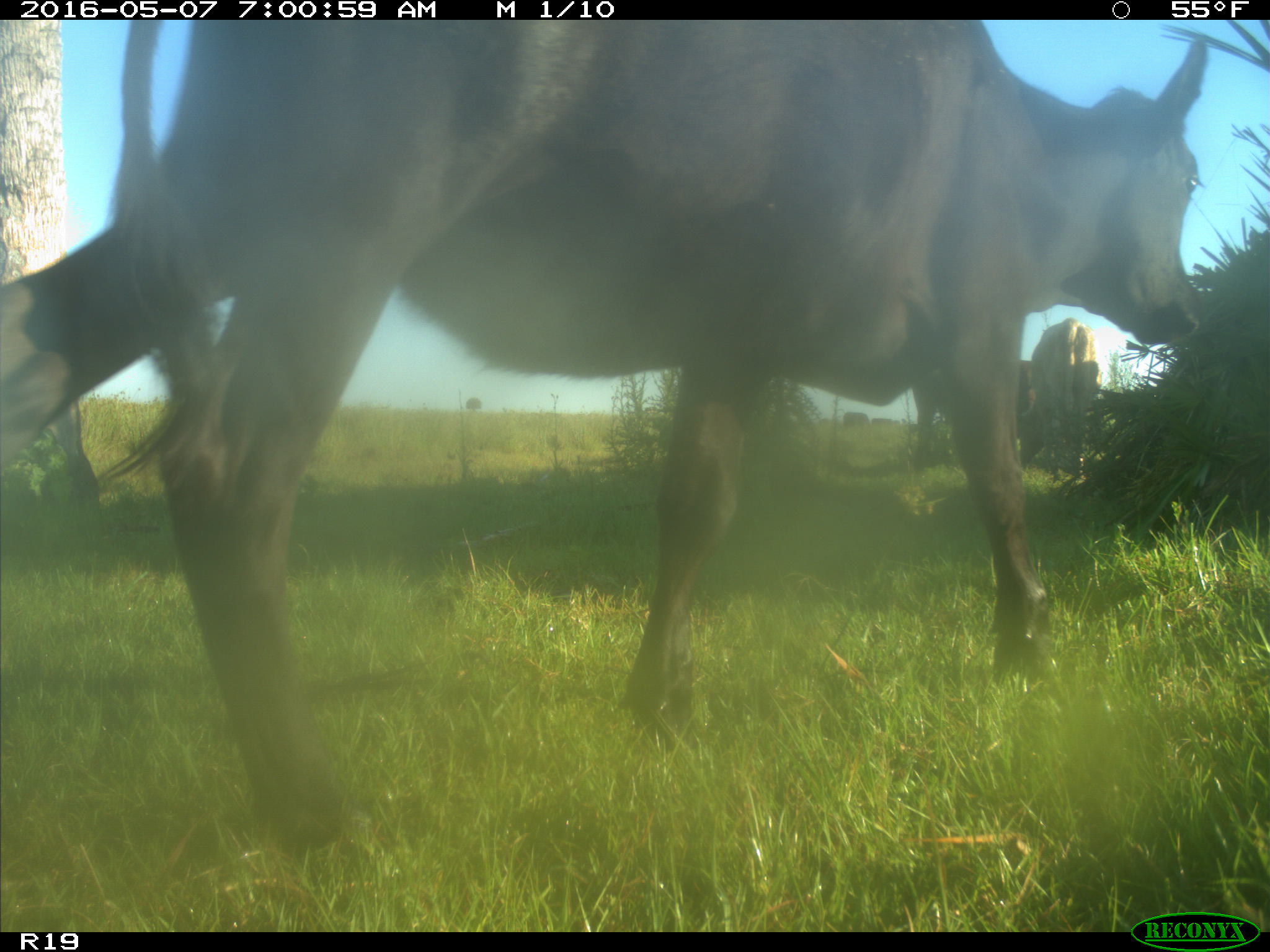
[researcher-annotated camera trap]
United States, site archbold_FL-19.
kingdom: Animalia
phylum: Chordata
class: Mammalia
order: Artiodactyla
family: Bovidae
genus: Bos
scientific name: Bos taurus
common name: domestic cow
Bos taurus (domestic cow).